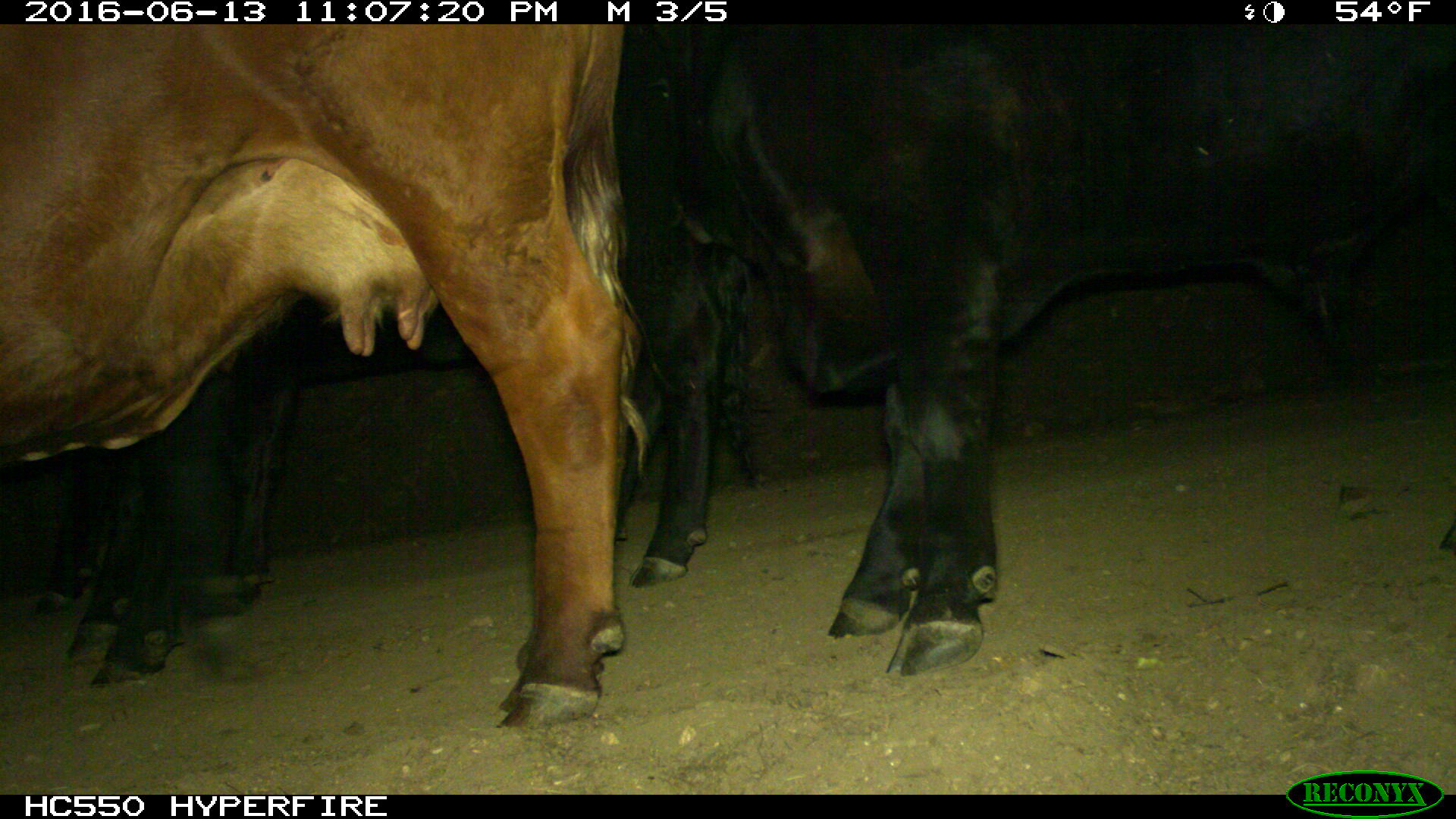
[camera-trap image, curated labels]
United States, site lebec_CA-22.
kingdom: Animalia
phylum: Chordata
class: Mammalia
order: Artiodactyla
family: Bovidae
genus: Bos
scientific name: Bos taurus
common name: domestic cow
Bos taurus (domestic cow).